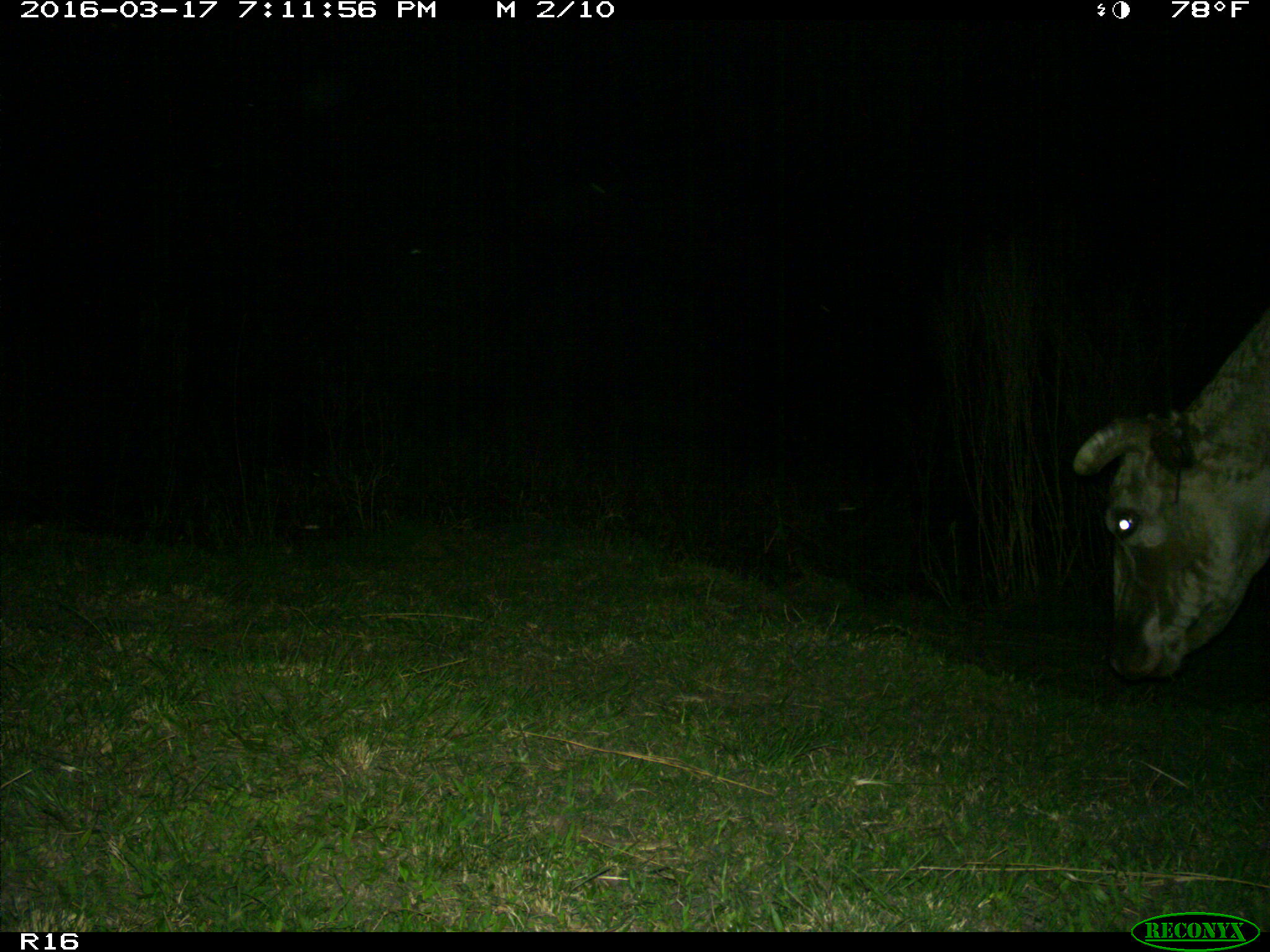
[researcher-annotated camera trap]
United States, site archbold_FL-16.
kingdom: Animalia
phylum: Chordata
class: Mammalia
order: Artiodactyla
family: Bovidae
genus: Bos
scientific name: Bos taurus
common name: domestic cow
Bos taurus (domestic cow).